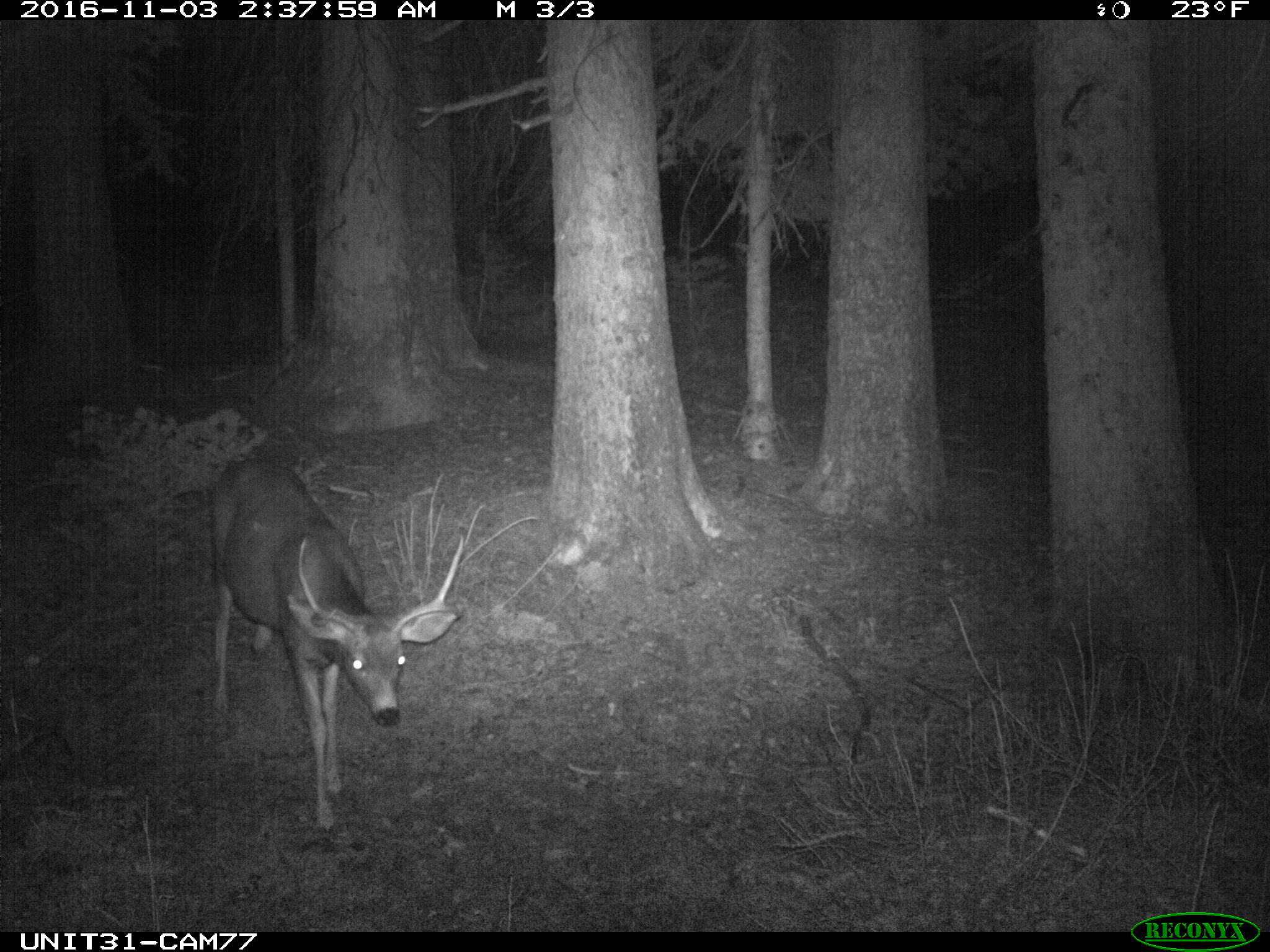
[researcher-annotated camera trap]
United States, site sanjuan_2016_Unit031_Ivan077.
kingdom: Animalia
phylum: Chordata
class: Mammalia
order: Artiodactyla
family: Cervidae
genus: Odocoileus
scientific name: Odocoileus hemionus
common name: mule deer